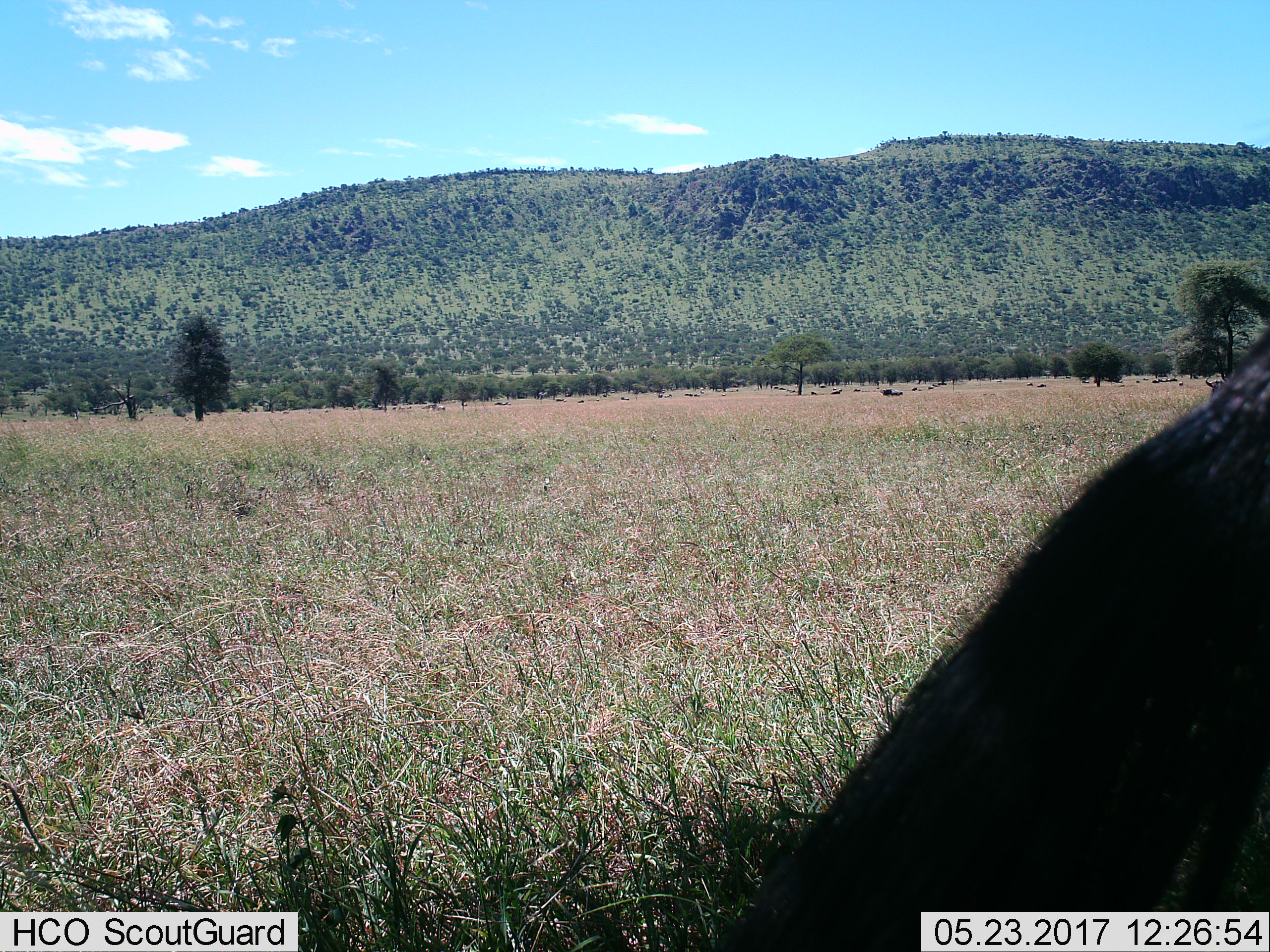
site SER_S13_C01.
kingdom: Animalia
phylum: Chordata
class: Mammalia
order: Artiodactyla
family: Bovidae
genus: Connochaetes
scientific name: Connochaetes taurinus taurinus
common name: blue wildebeest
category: wildebeestblue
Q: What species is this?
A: Wildebeestblue (blue wildebeest) (Connochaetes taurinus taurinus).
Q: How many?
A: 11-50.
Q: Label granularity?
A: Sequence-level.